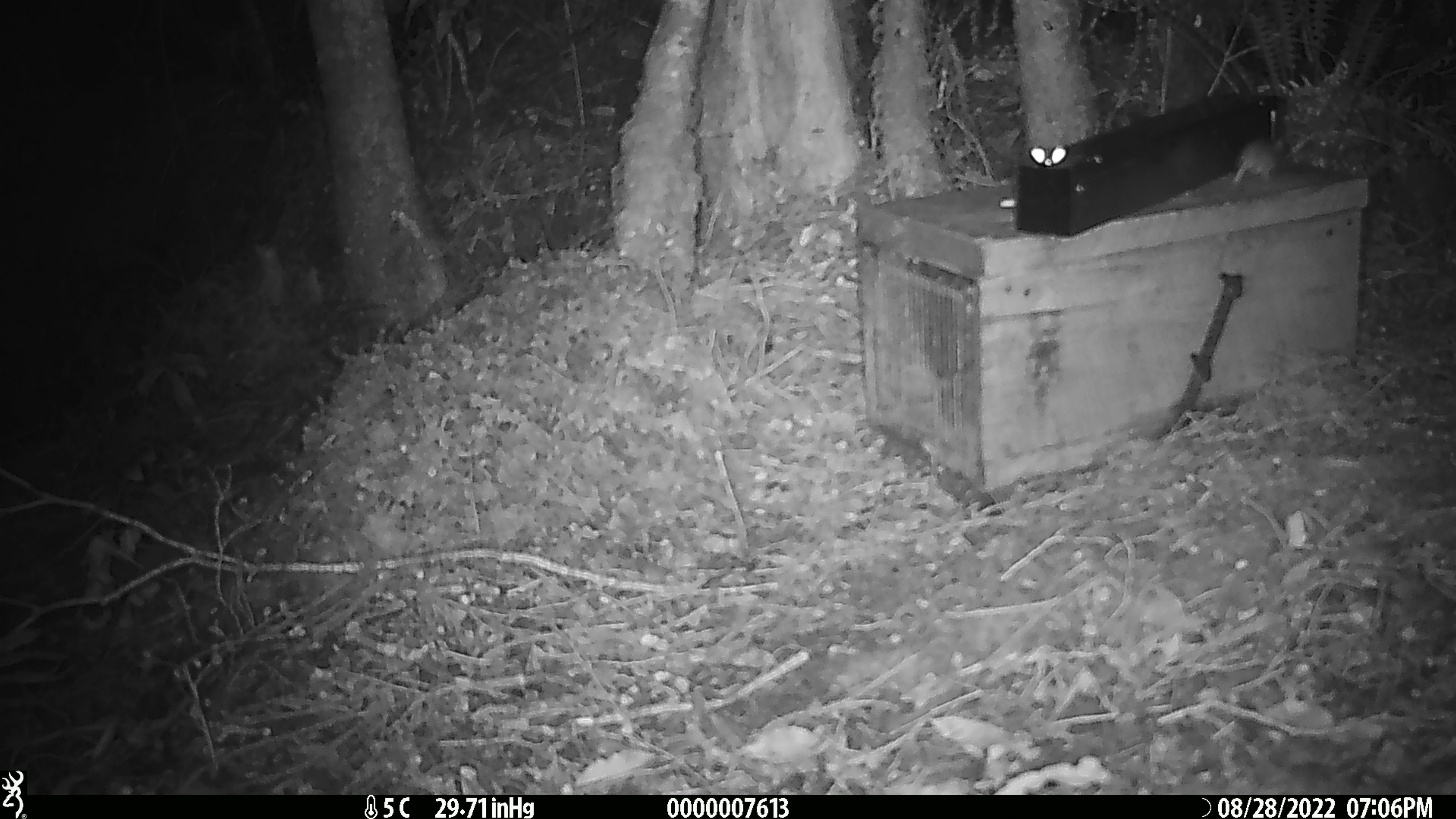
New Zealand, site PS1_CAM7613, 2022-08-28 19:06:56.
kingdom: Animalia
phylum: Chordata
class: Mammalia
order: Rodentia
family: Muridae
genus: Mus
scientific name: Mus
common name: mouse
Mouse (Mus).